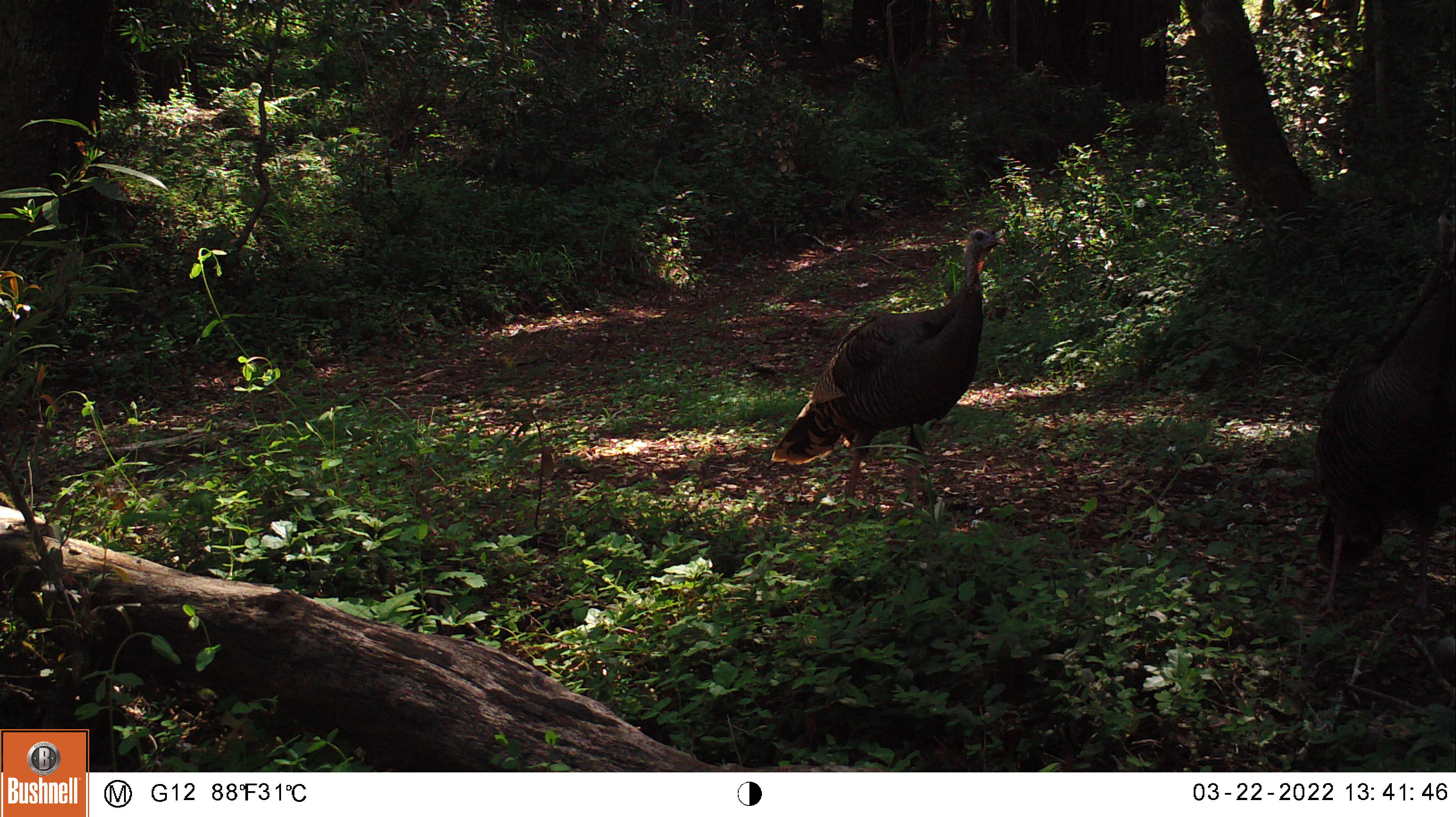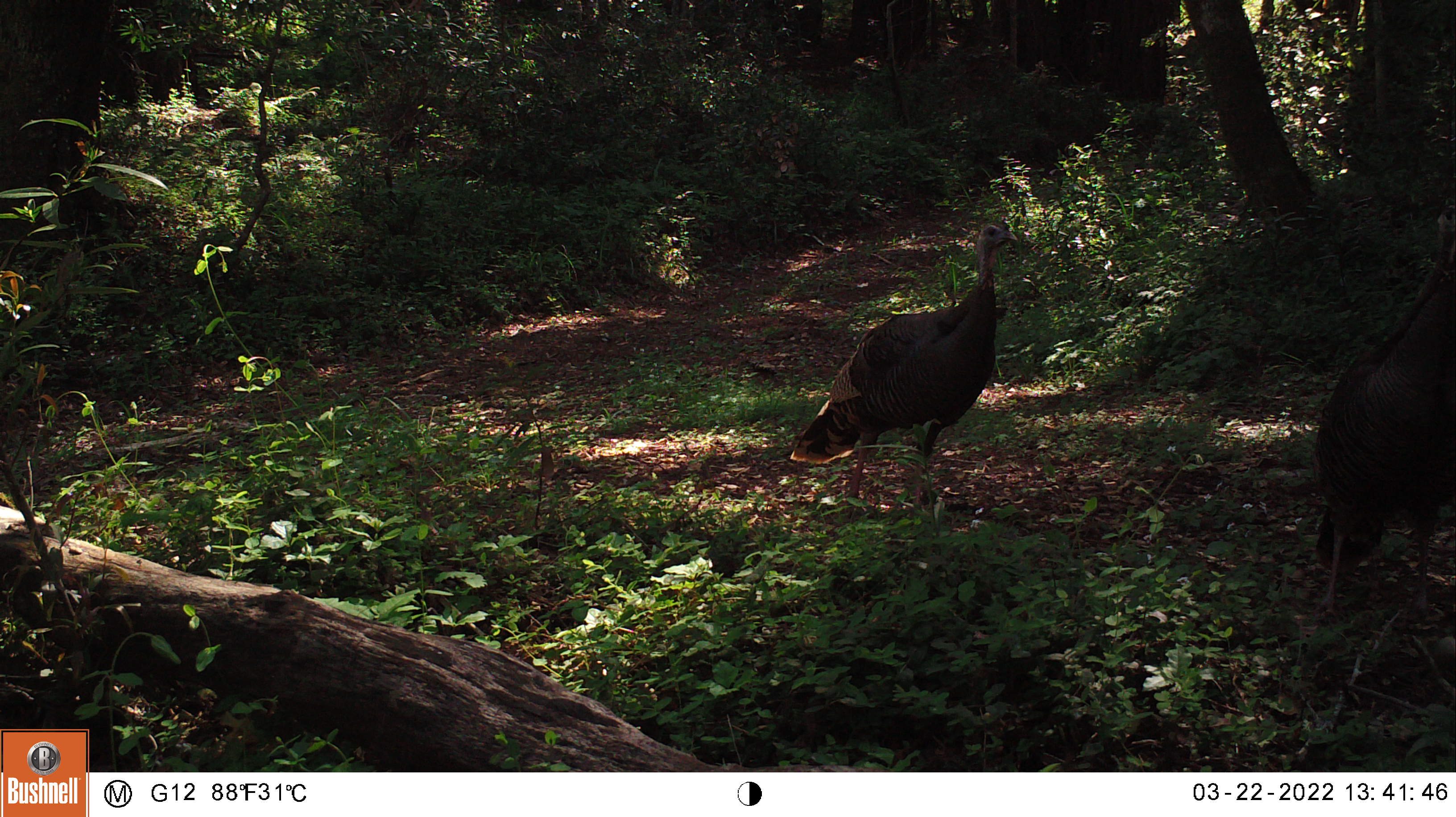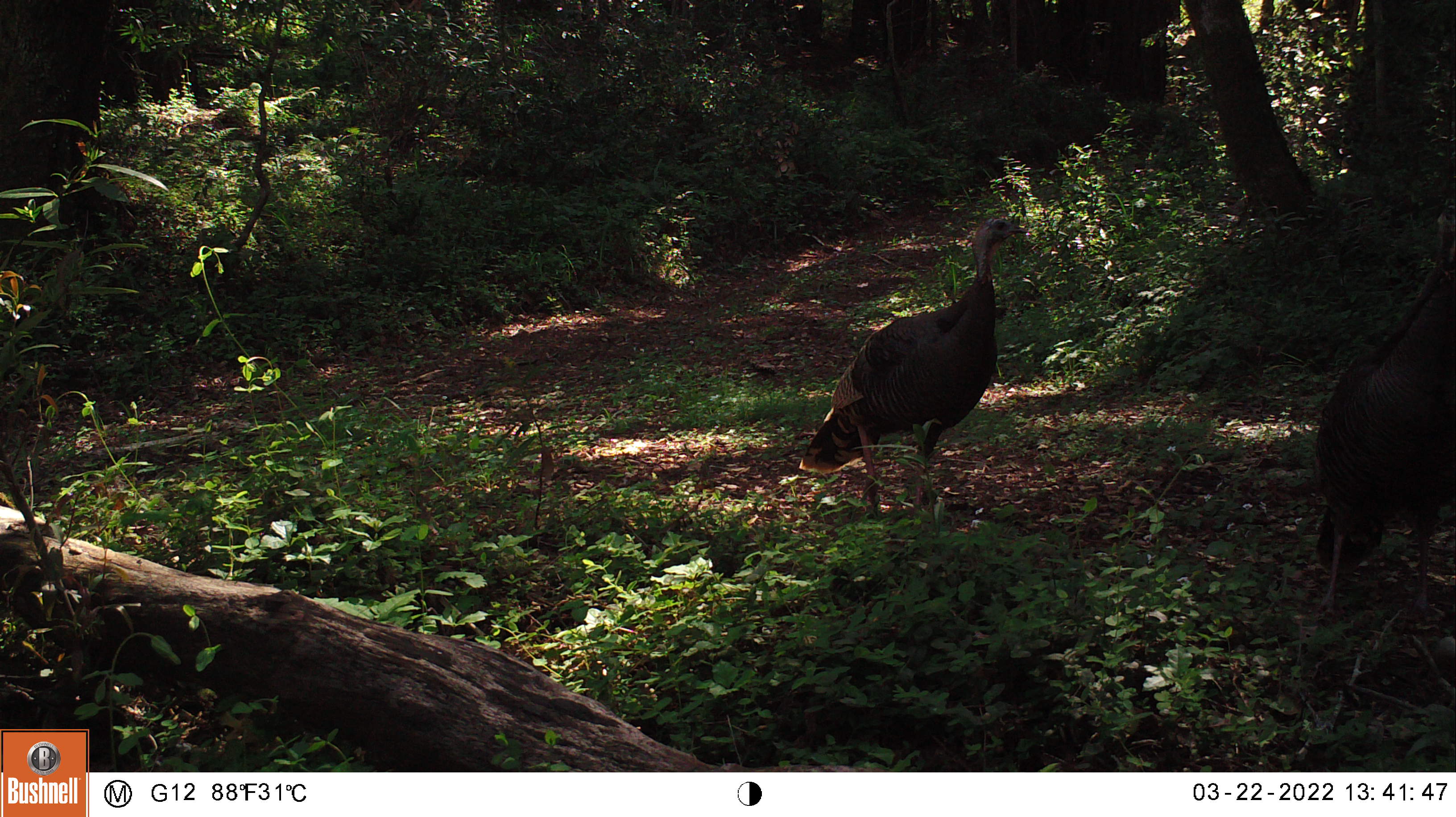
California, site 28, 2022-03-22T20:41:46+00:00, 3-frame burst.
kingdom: Animalia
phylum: Chordata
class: Aves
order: Galliformes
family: Phasianidae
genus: Meleagris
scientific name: Meleagris gallopavo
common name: turkey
Turkey (Meleagris gallopavo).